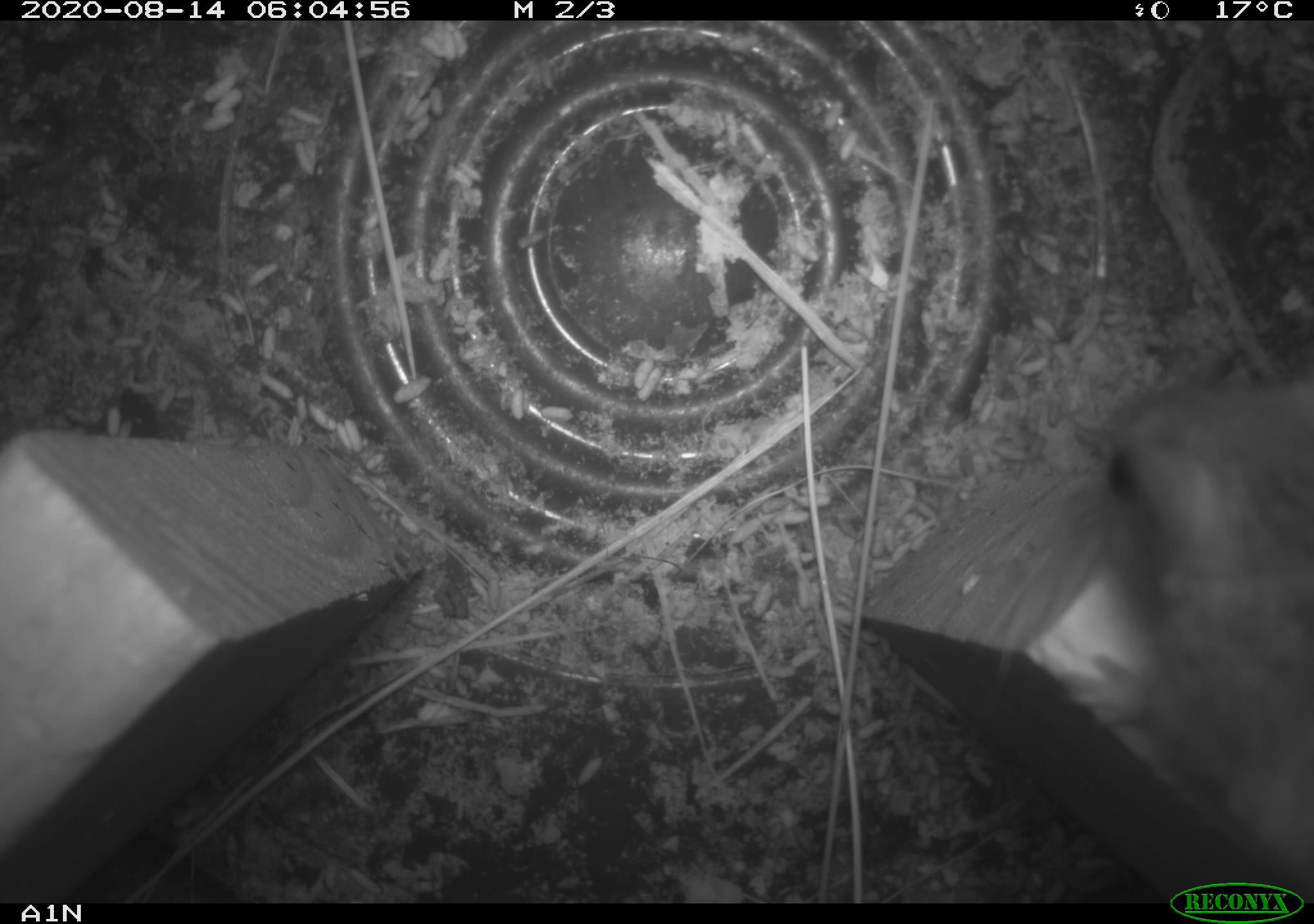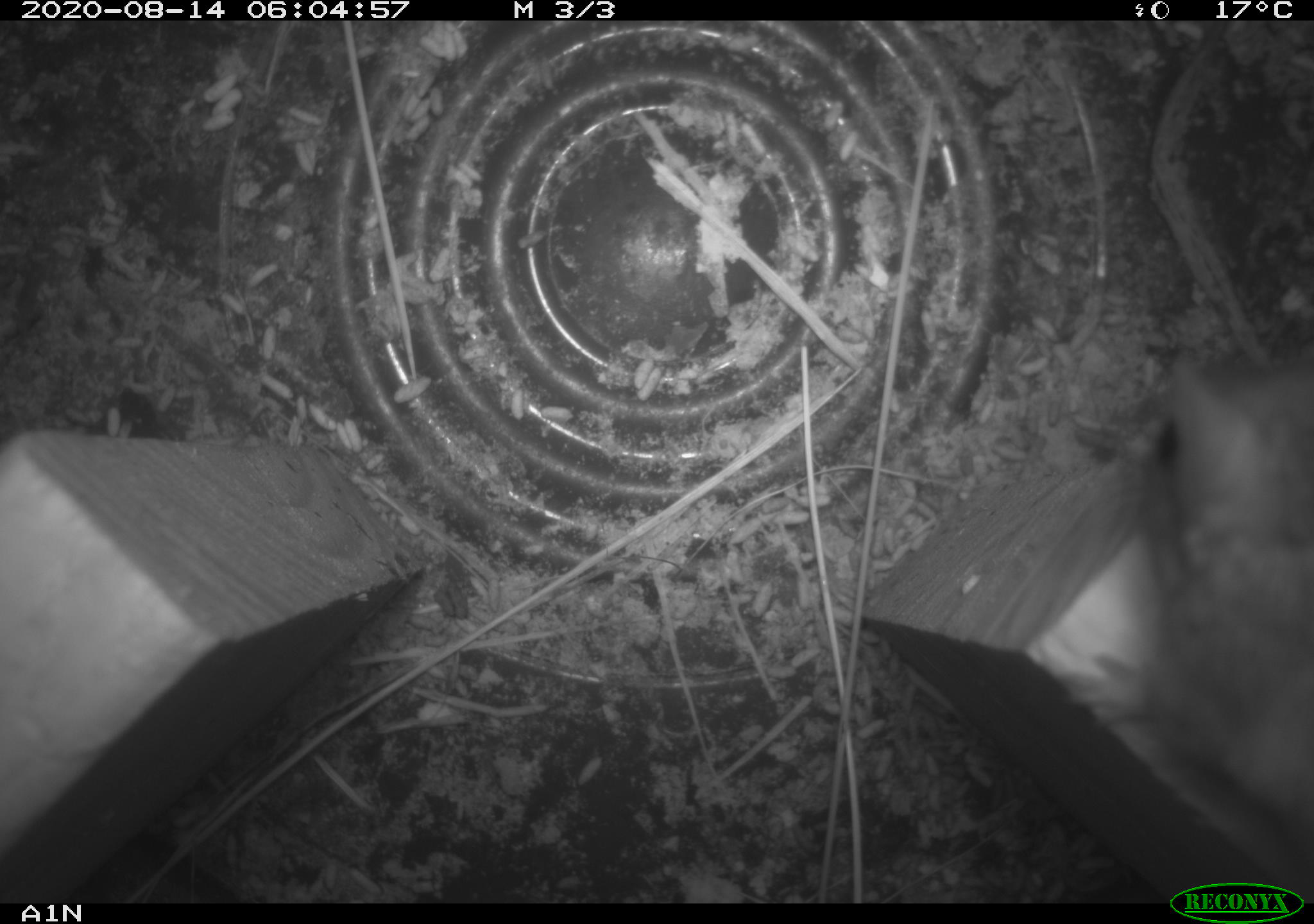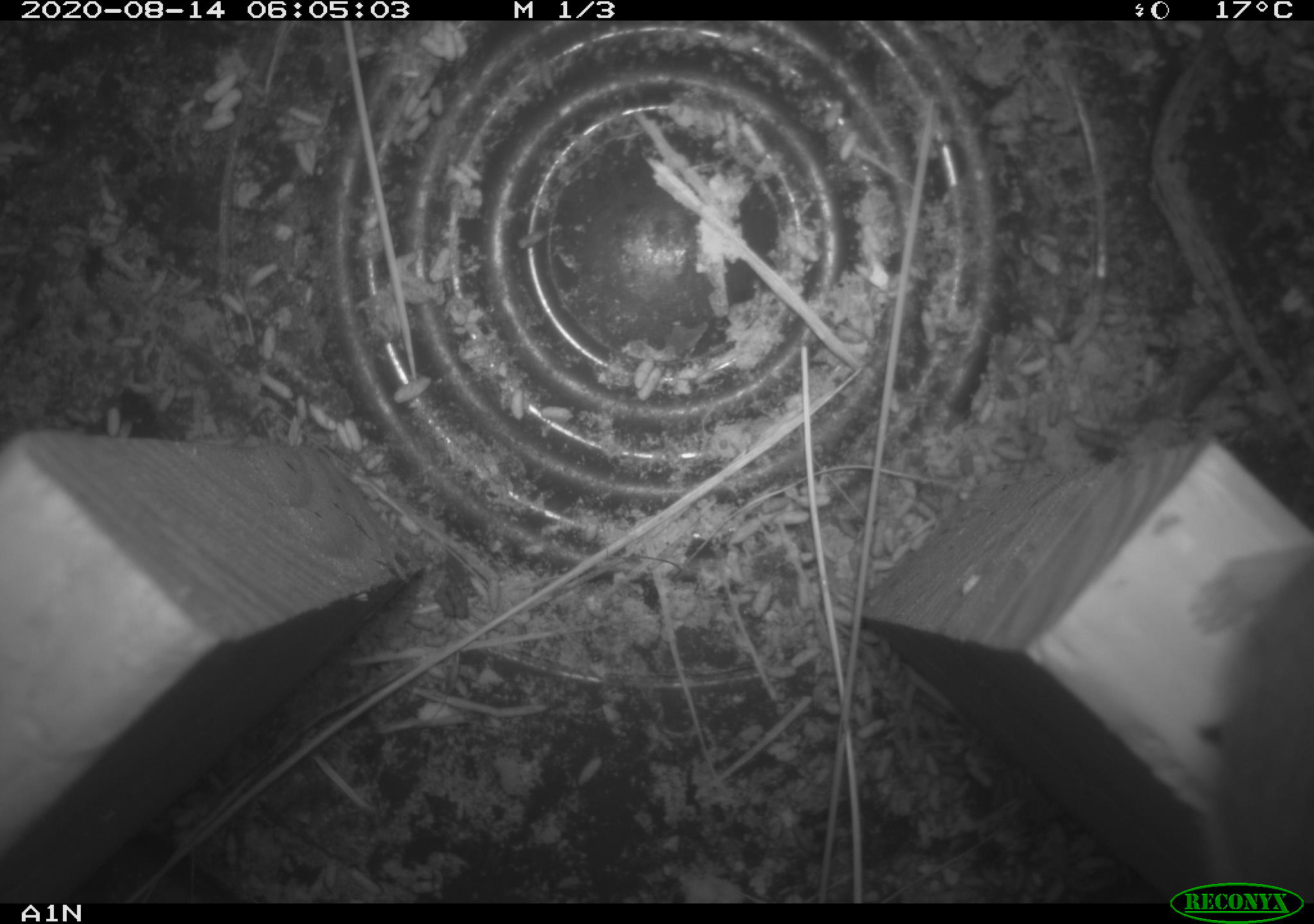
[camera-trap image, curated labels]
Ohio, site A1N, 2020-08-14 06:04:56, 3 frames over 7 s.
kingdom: Animalia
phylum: Chordata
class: Mammalia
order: Rodentia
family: Cricetidae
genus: Peromyscus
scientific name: Peromyscus leucopus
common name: white-footed mouse